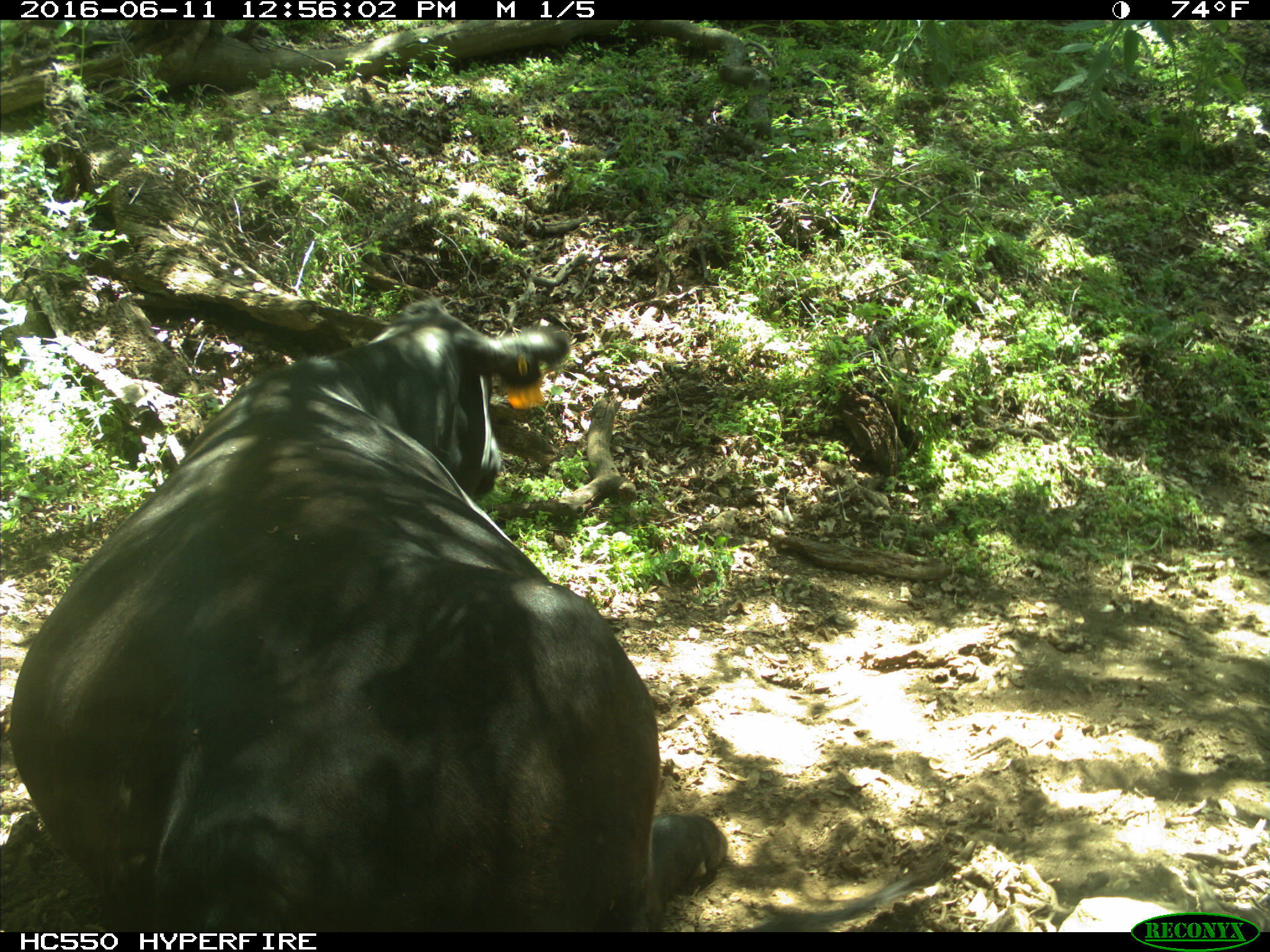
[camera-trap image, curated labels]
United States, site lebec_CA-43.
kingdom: Animalia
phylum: Chordata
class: Mammalia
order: Artiodactyla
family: Bovidae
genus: Bos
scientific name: Bos taurus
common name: domestic cow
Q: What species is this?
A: Bos taurus (domestic cow).